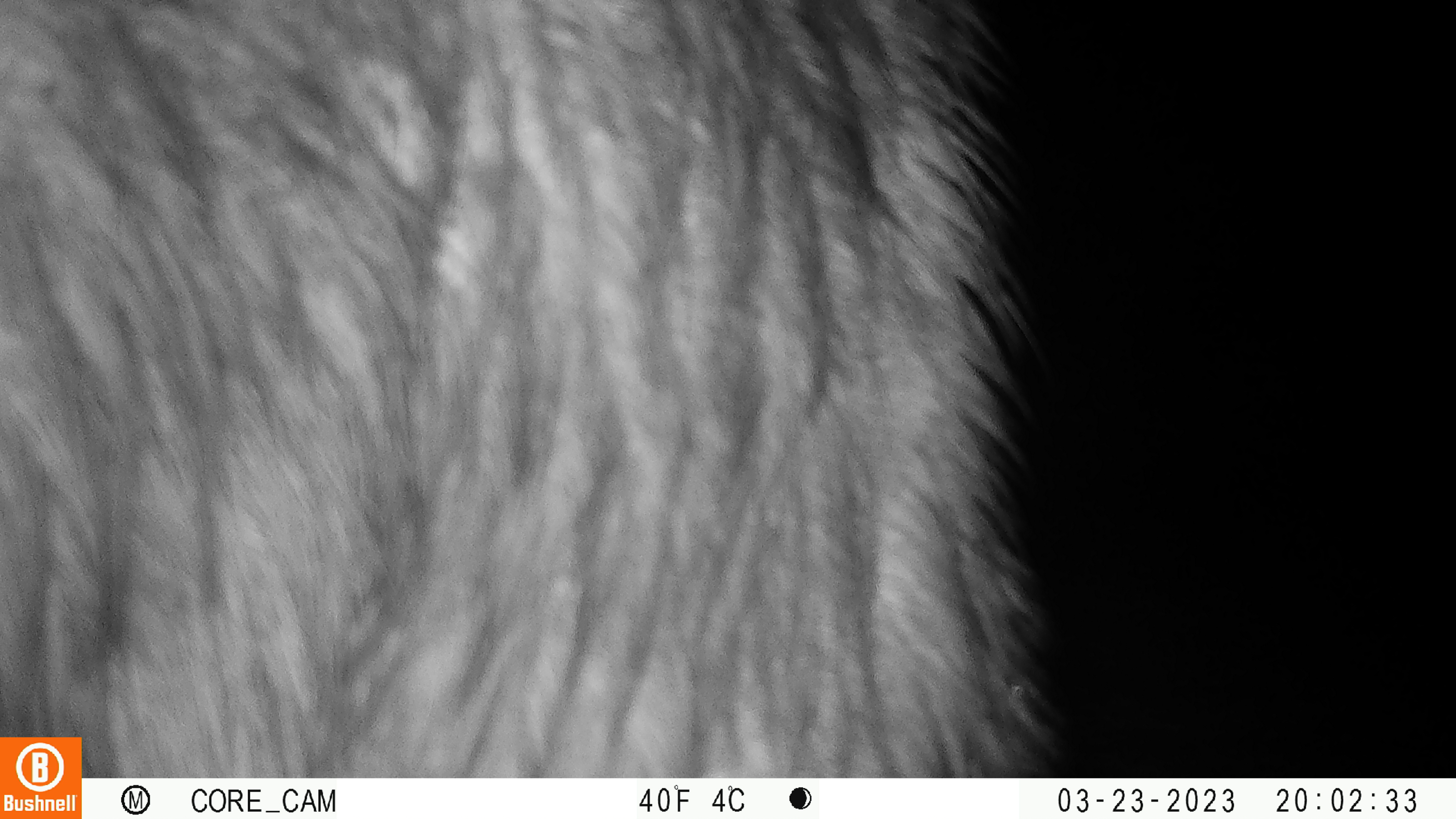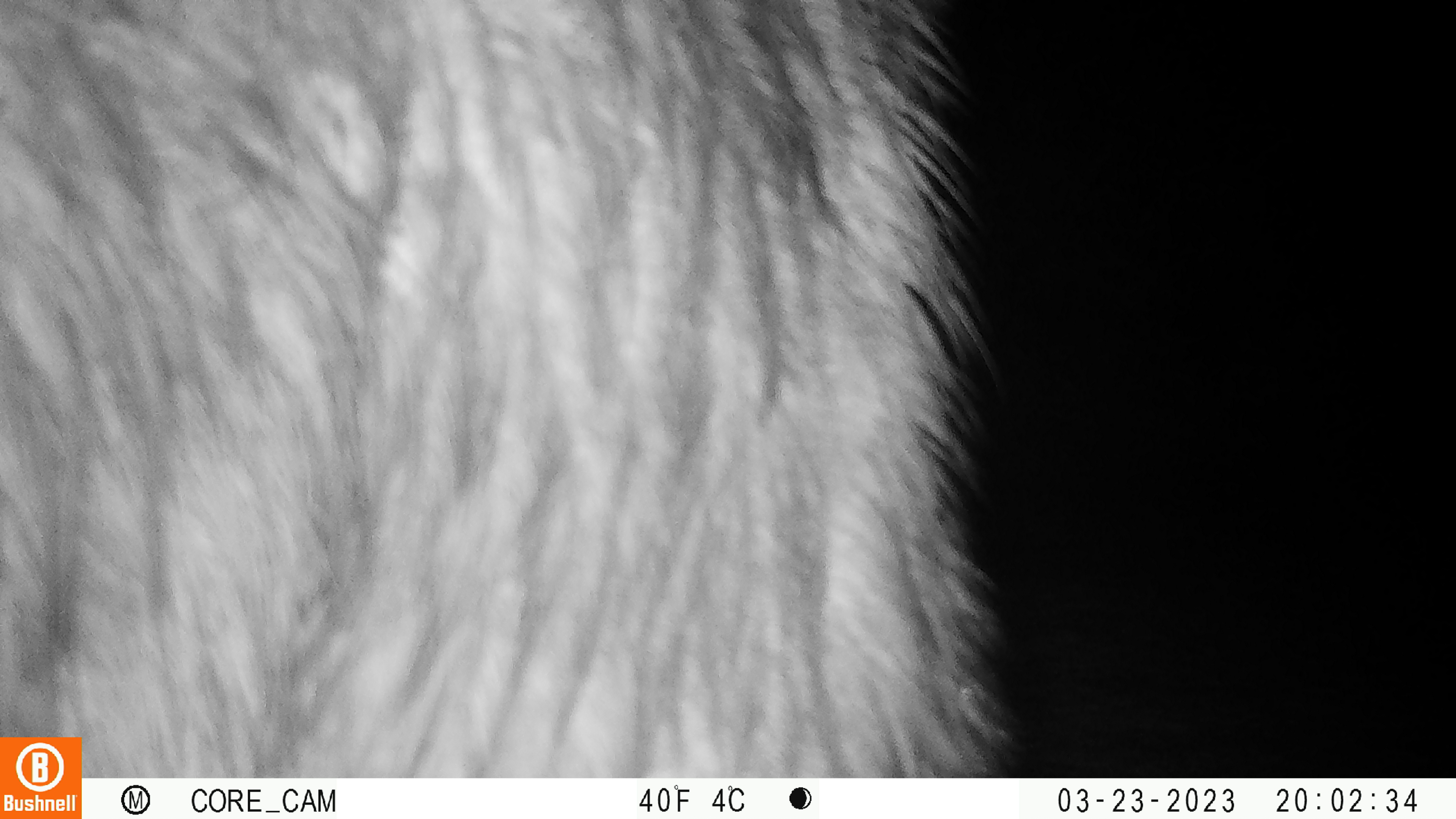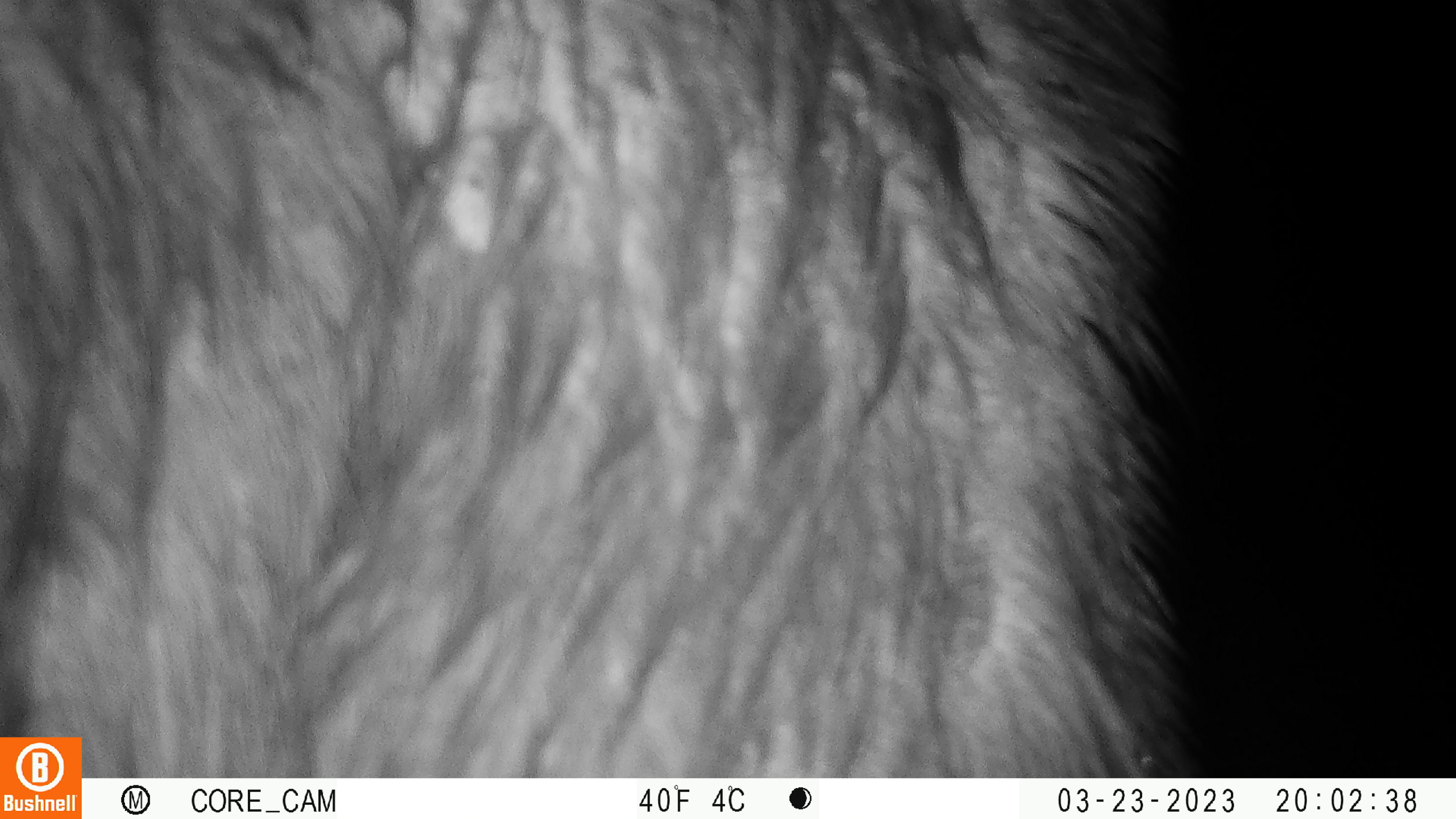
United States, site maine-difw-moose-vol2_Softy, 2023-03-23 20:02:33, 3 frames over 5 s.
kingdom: Animalia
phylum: Chordata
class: Mammalia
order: Artiodactyla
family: Cervidae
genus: Alces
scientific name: Alces alces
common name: moose